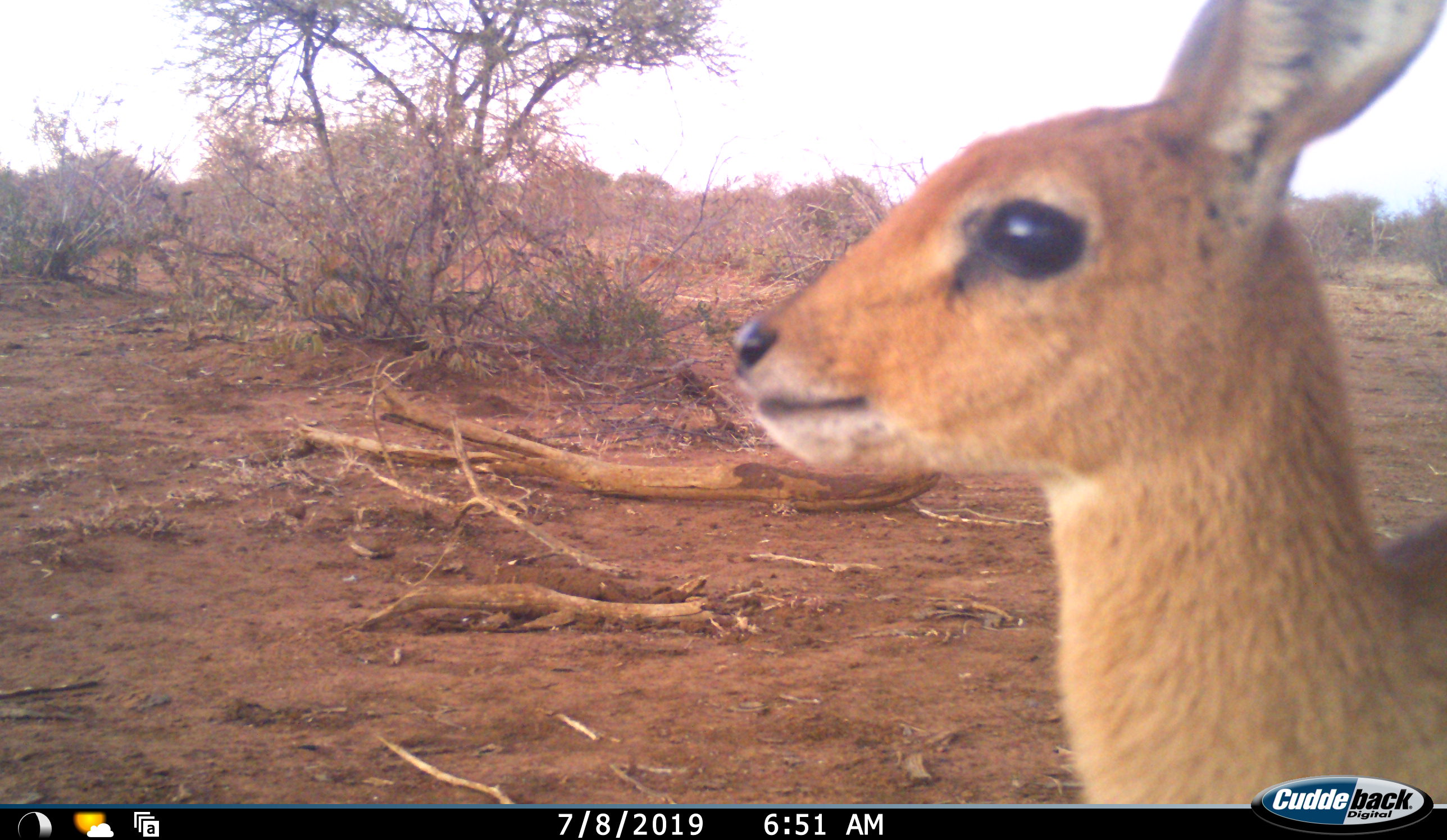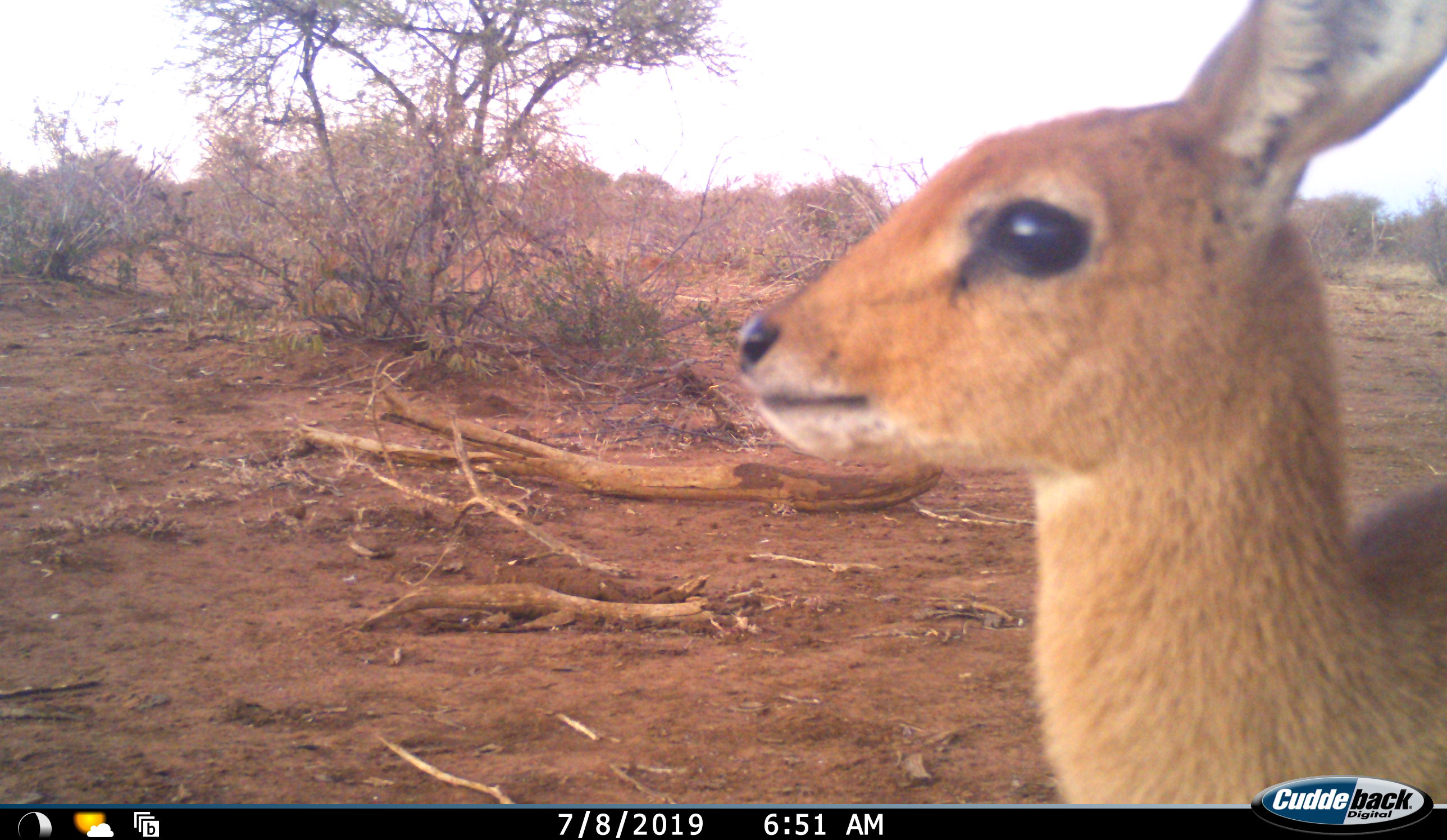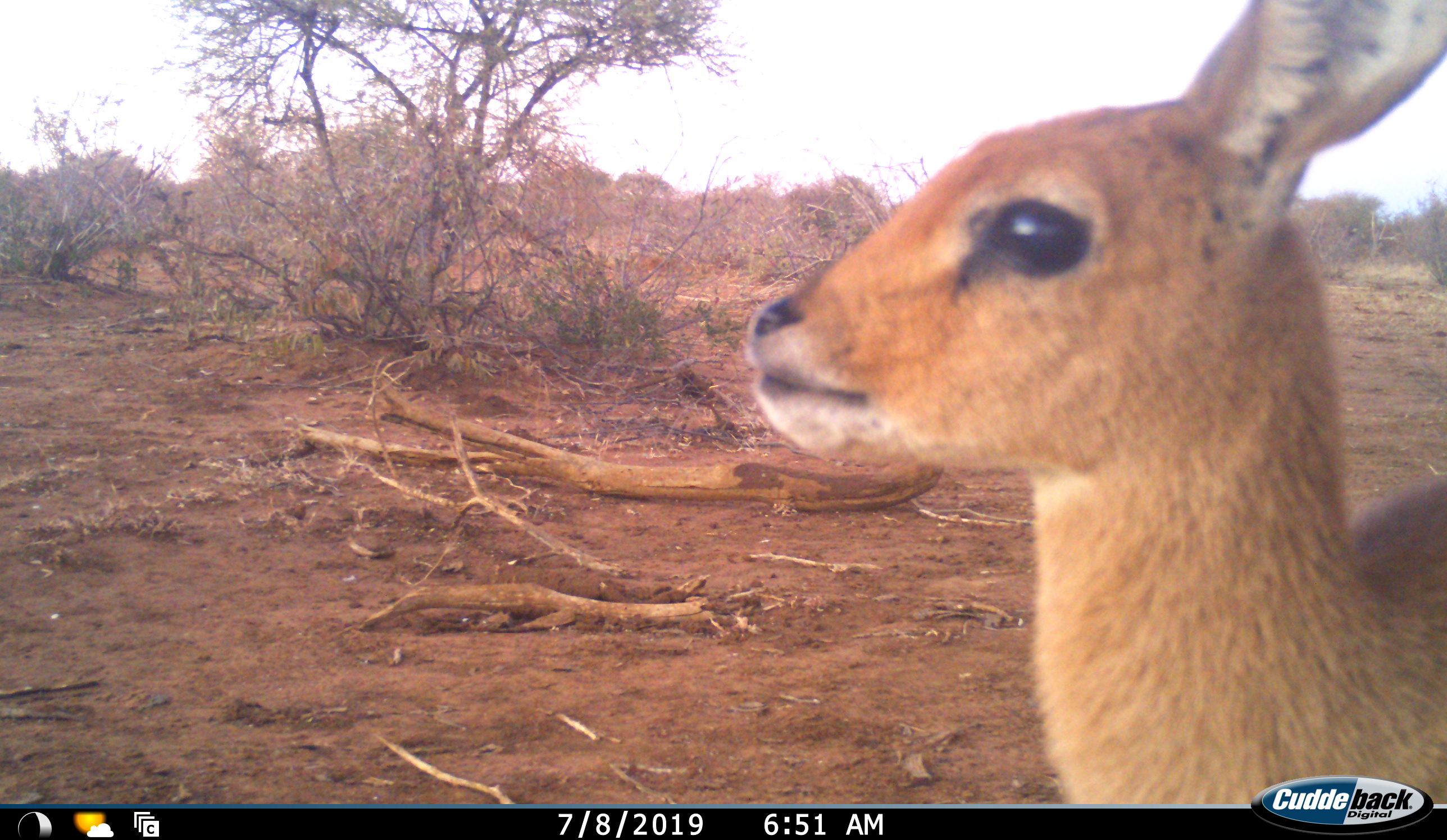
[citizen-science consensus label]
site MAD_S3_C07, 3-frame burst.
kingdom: Animalia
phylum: Chordata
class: Mammalia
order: Artiodactyla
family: Bovidae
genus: Raphicerus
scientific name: Raphicerus campestris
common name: steenbok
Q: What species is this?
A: Steenbok (Raphicerus campestris).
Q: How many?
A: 1.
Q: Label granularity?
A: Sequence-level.